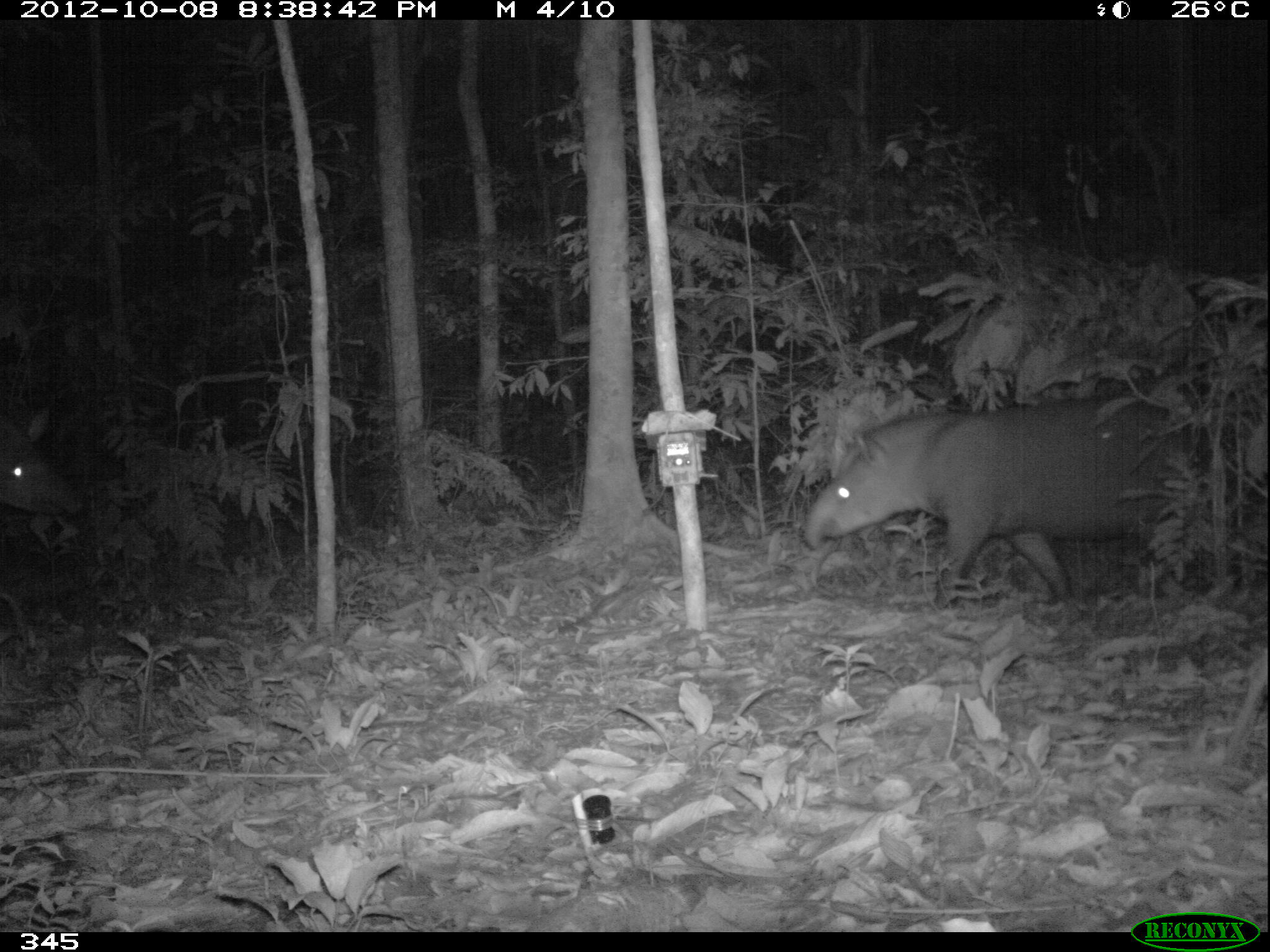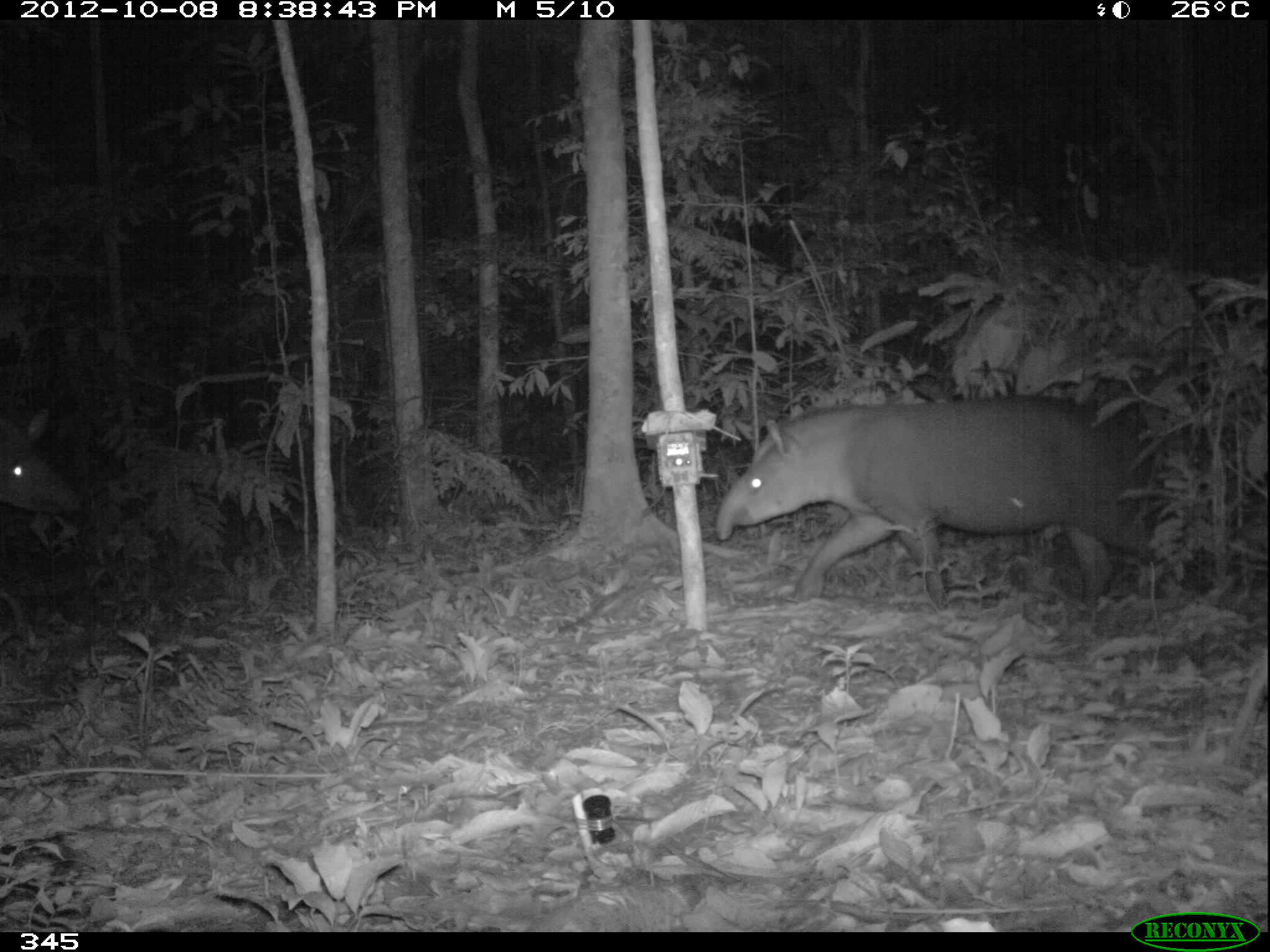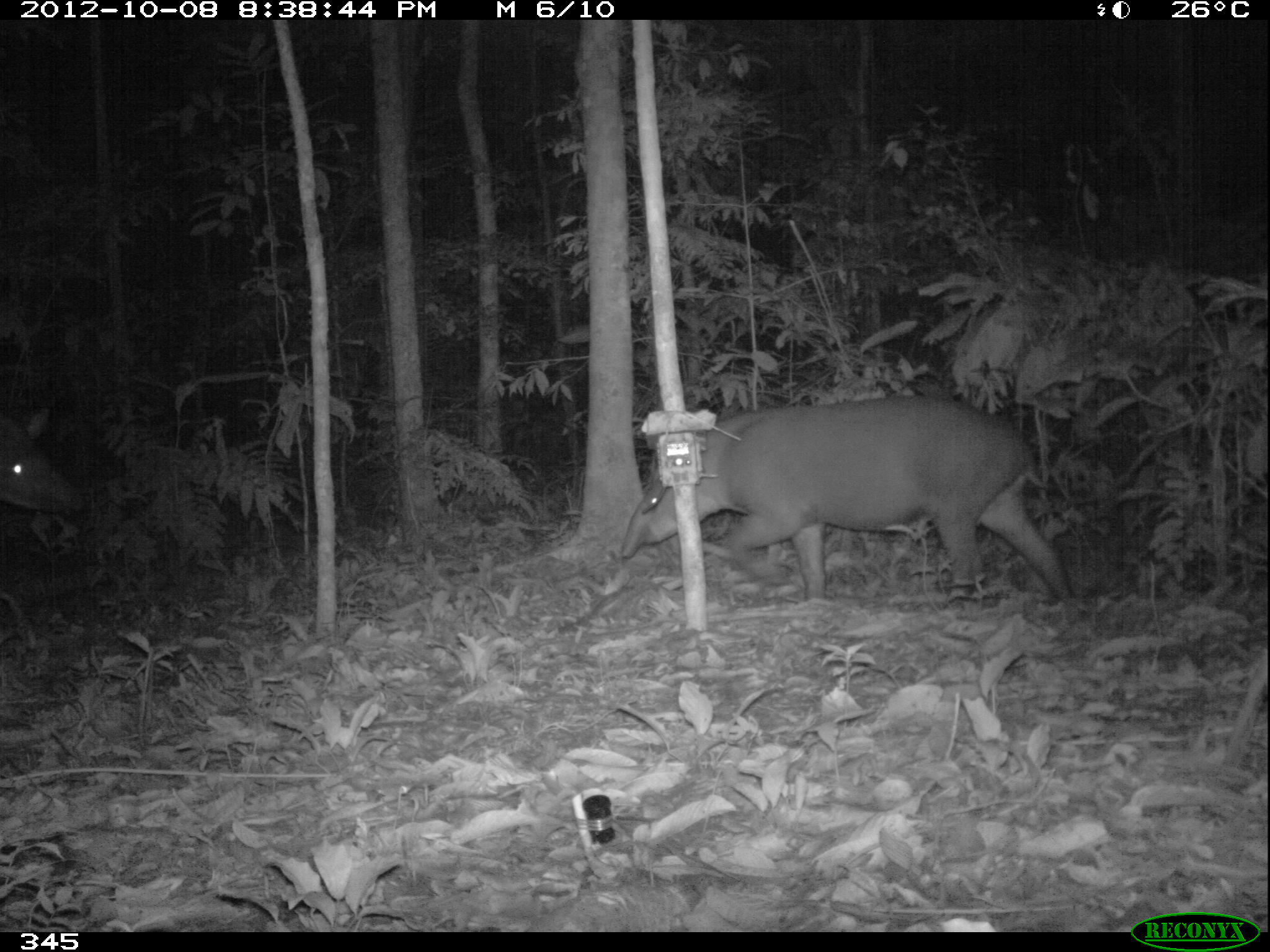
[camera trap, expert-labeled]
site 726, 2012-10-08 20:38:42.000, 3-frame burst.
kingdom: Animalia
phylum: Chordata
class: Mammalia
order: Perissodactyla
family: Tapiridae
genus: Tapirus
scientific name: Tapirus terrestris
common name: south american tapir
Tapirus terrestris (south american tapir).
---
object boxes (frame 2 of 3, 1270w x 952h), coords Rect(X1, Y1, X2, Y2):
tapirus terrestris: Rect(713, 398, 1154, 608); Rect(0, 403, 85, 515)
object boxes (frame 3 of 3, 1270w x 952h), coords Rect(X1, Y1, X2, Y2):
tapirus terrestris: Rect(620, 391, 1074, 601); Rect(0, 416, 83, 515)